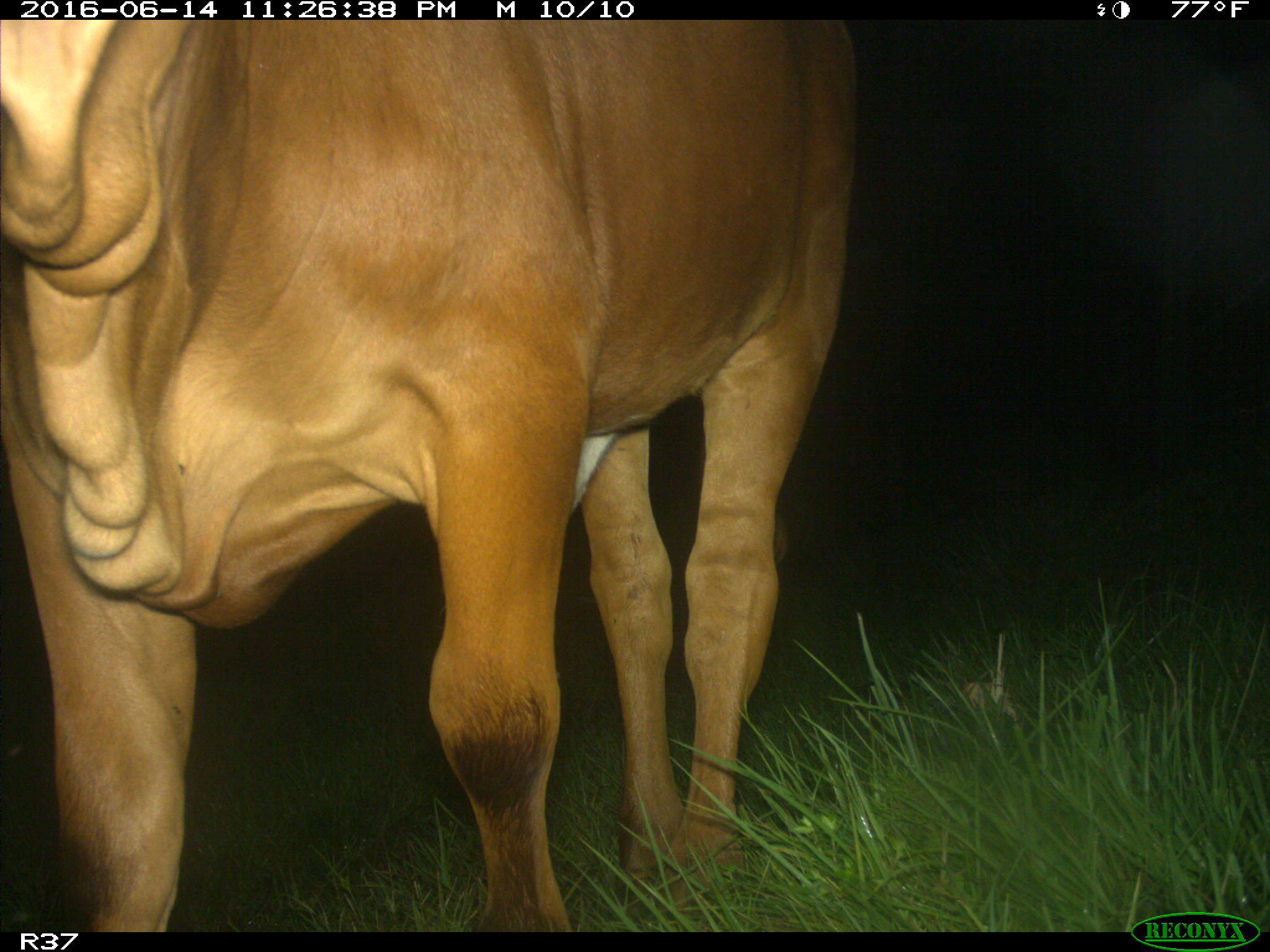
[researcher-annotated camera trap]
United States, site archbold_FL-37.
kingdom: Animalia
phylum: Chordata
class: Mammalia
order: Artiodactyla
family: Bovidae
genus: Bos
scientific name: Bos taurus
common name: domestic cow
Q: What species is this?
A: Bos taurus (domestic cow).